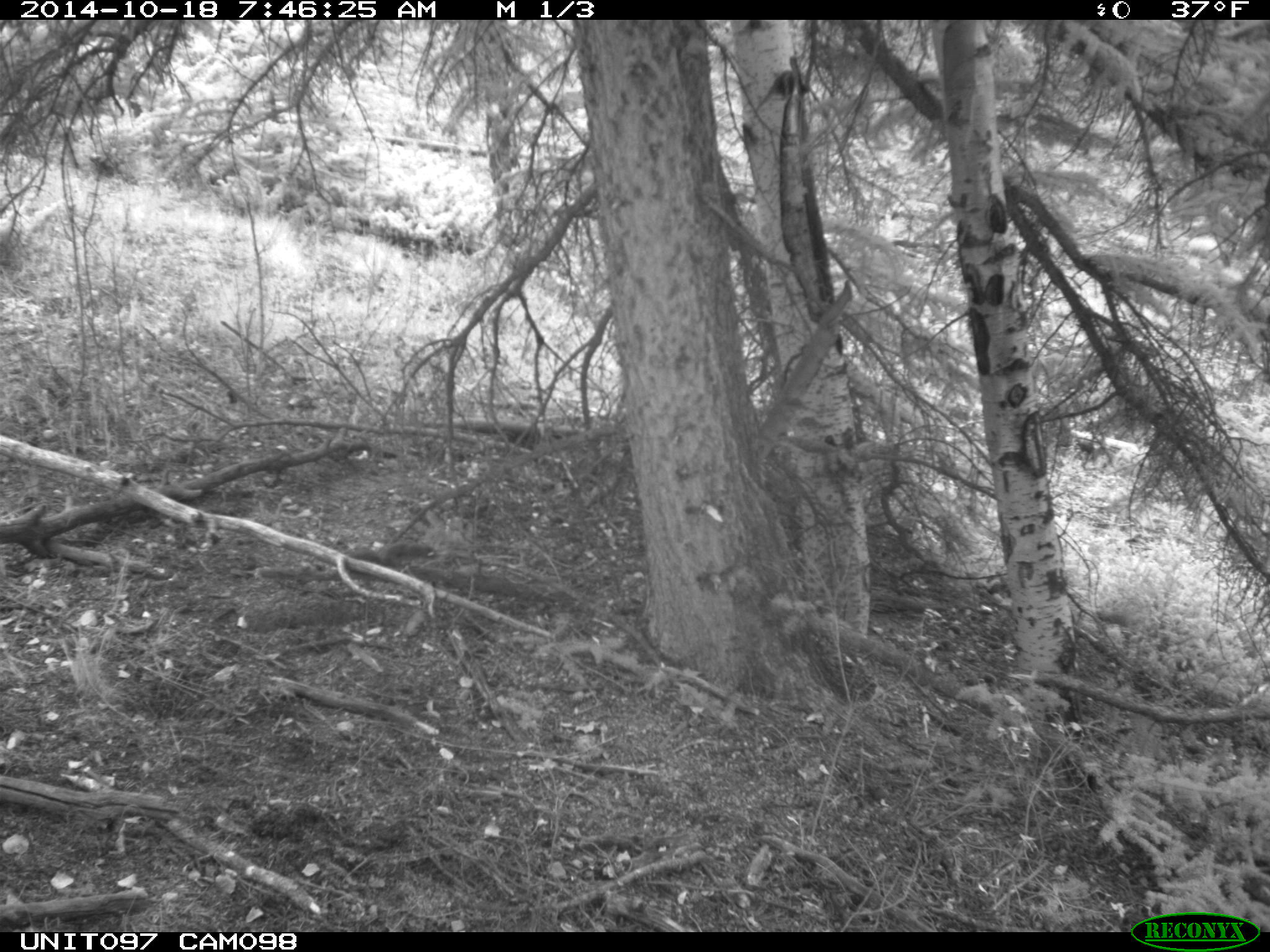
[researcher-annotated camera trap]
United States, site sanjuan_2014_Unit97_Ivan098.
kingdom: Animalia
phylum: Chordata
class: Mammalia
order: Rodentia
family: Sciuridae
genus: Tamiasciurus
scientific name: Tamiasciurus hudsonicus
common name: american red squirrel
Tamiasciurus hudsonicus (american red squirrel).